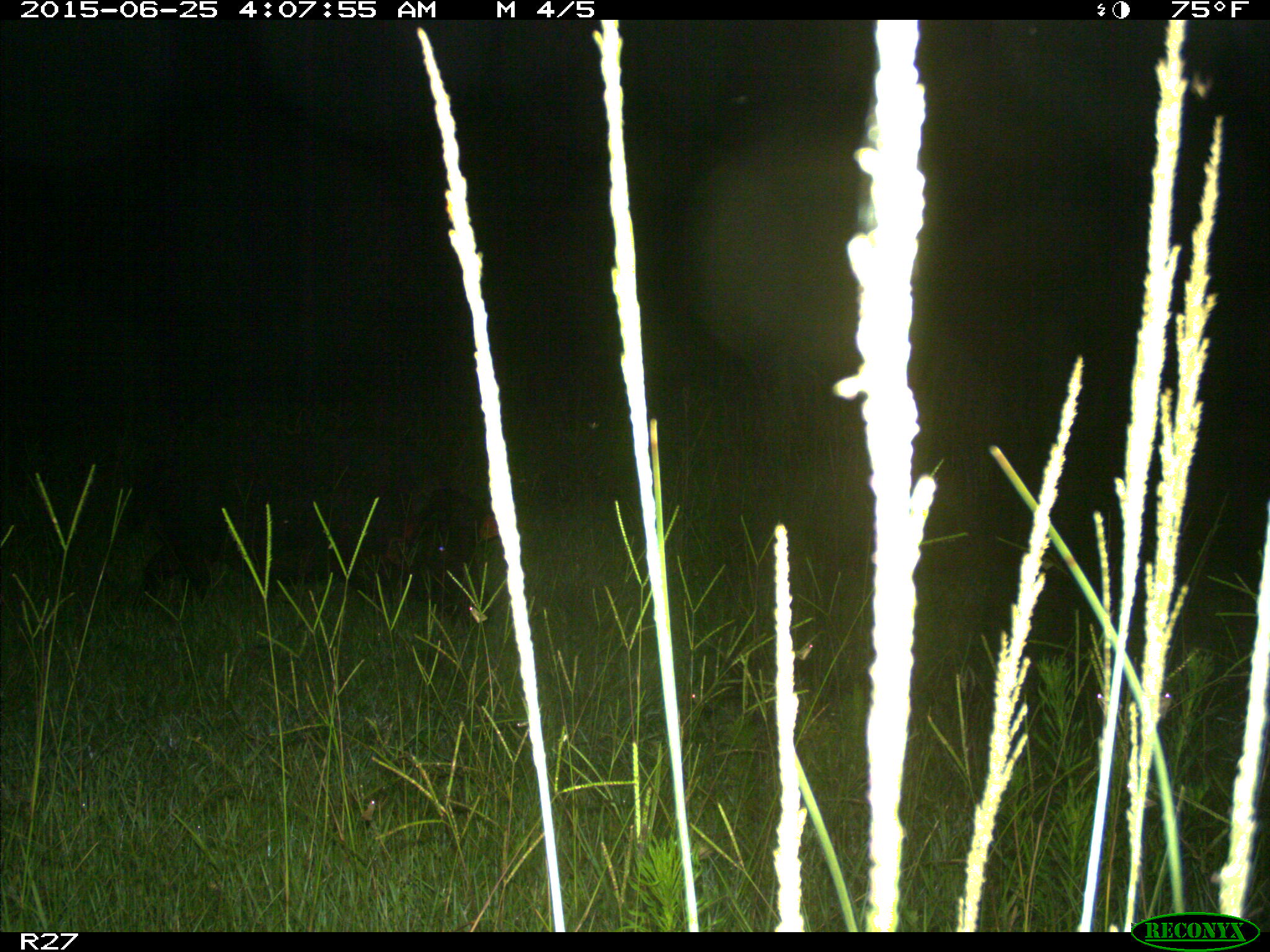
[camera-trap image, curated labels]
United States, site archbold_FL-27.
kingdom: Animalia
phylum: Chordata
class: Mammalia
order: Artiodactyla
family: Suidae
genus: Sus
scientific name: Sus scrofa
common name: wild boar